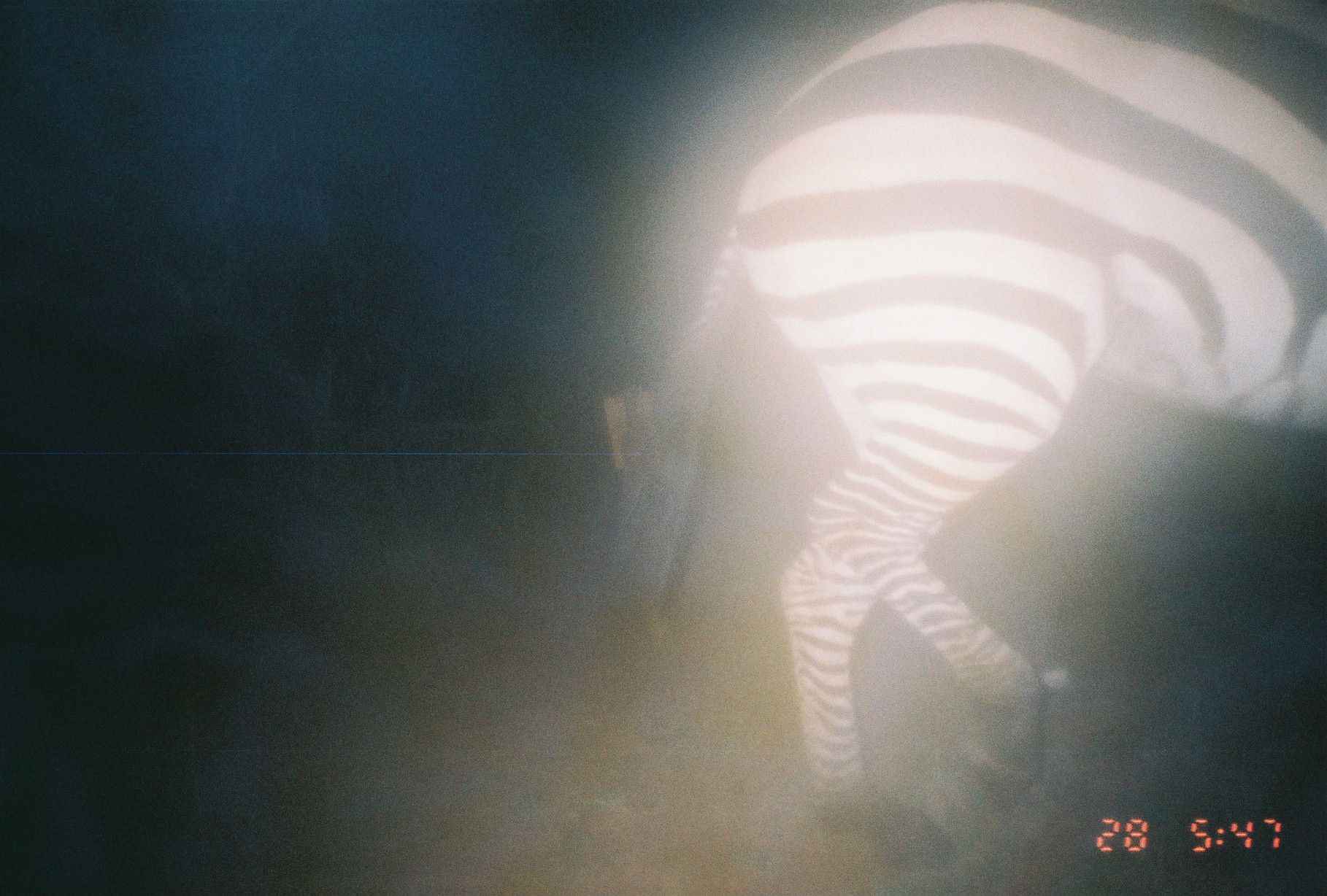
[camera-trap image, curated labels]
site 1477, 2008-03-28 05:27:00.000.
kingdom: Animalia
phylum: Chordata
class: Mammalia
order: Perissodactyla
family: Equidae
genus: Equus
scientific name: Equus quagga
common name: plains zebra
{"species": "Equus quagga (plains zebra)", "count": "1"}